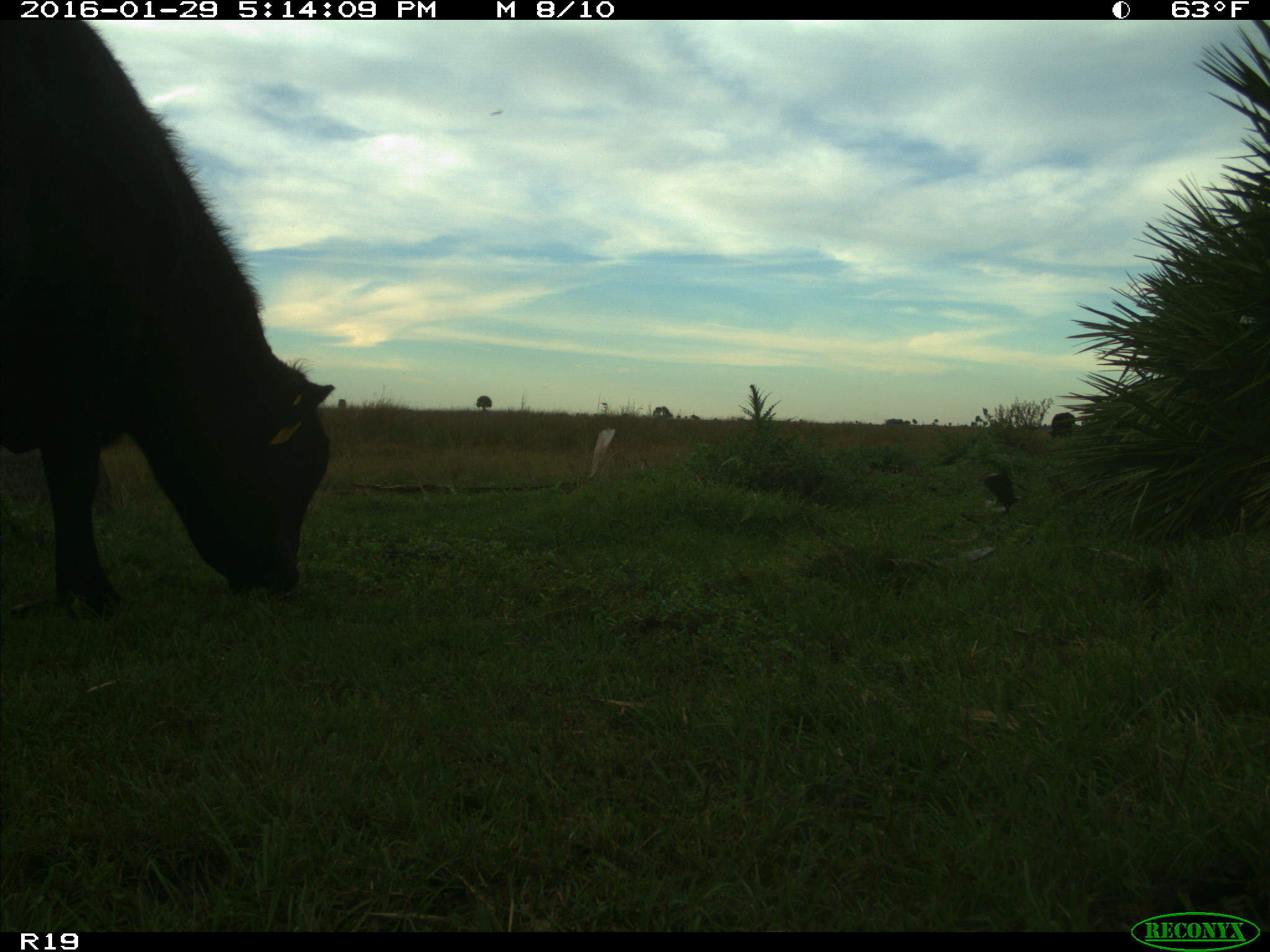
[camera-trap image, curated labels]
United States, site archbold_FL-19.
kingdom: Animalia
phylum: Chordata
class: Mammalia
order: Artiodactyla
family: Bovidae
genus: Bos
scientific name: Bos taurus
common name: domestic cow